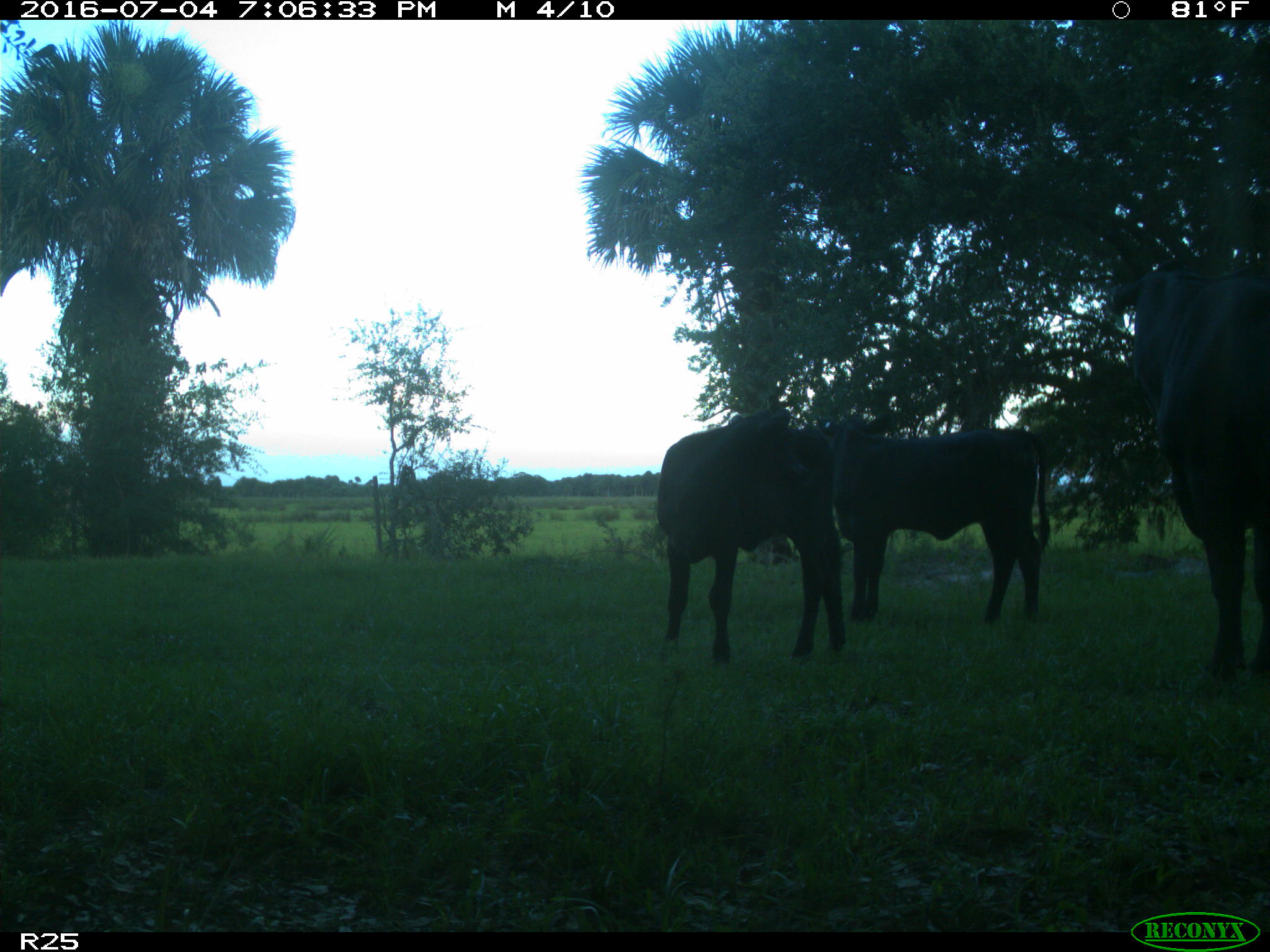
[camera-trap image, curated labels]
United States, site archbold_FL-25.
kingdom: Animalia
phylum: Chordata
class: Mammalia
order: Artiodactyla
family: Bovidae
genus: Bos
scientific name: Bos taurus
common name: domestic cow